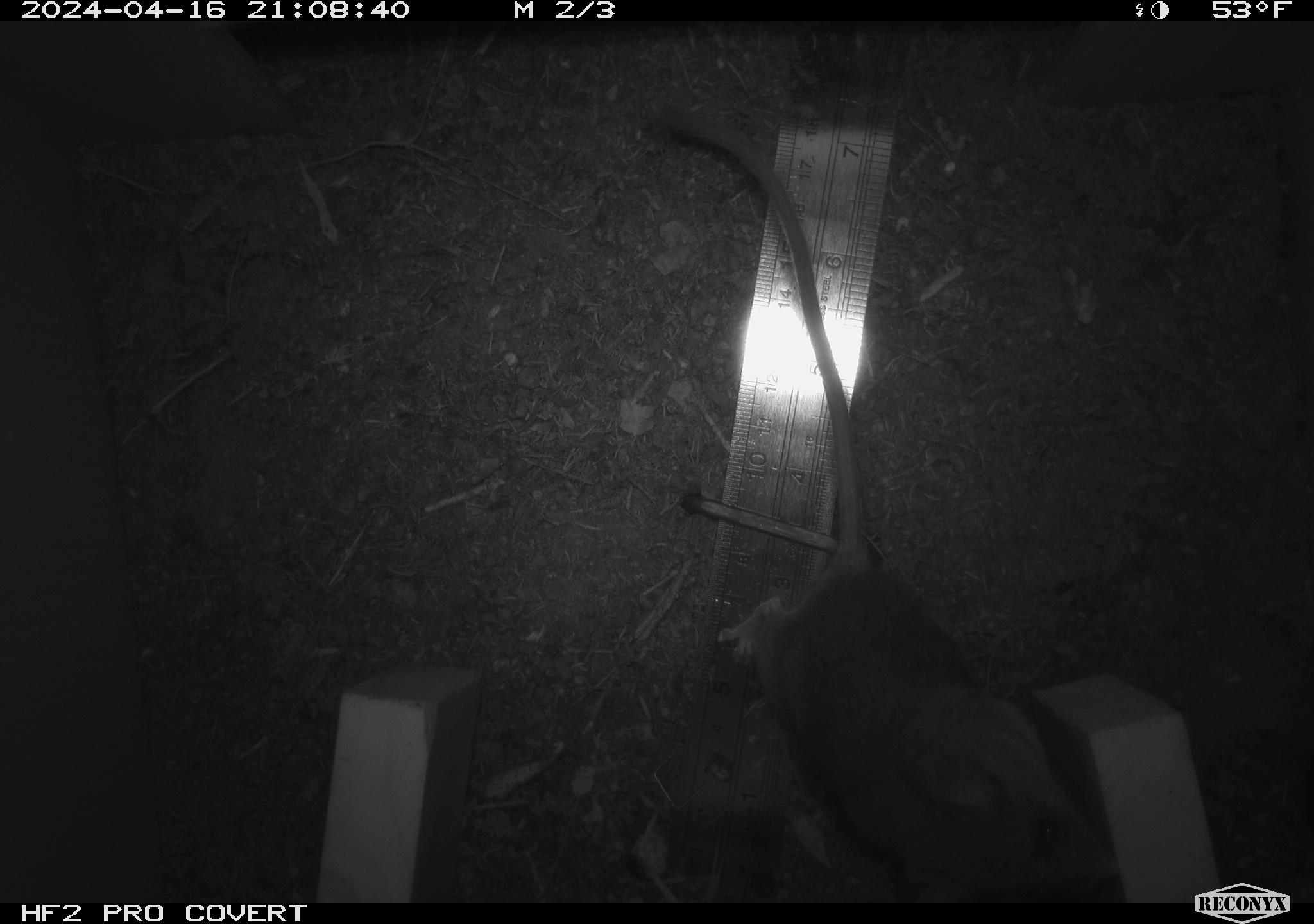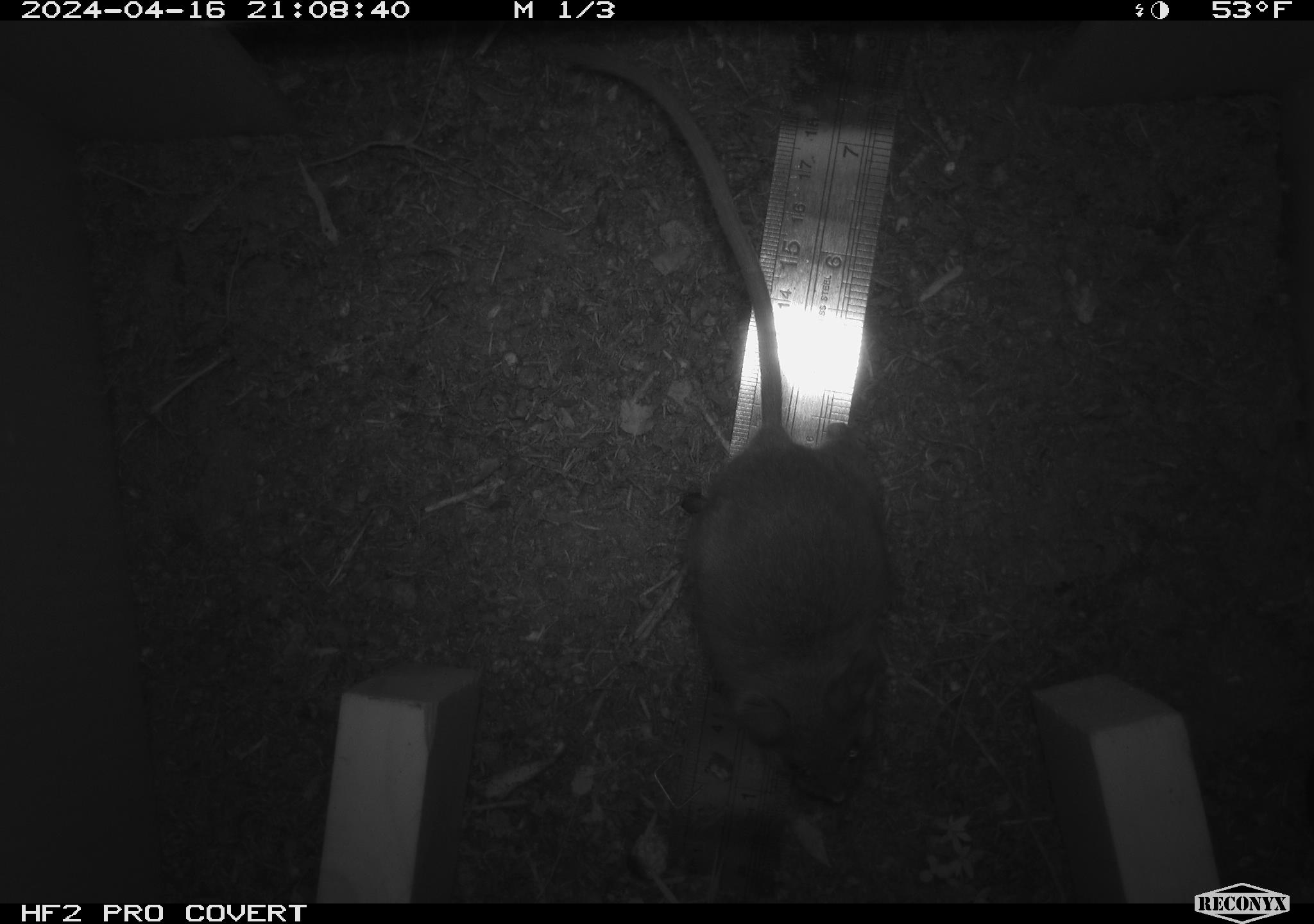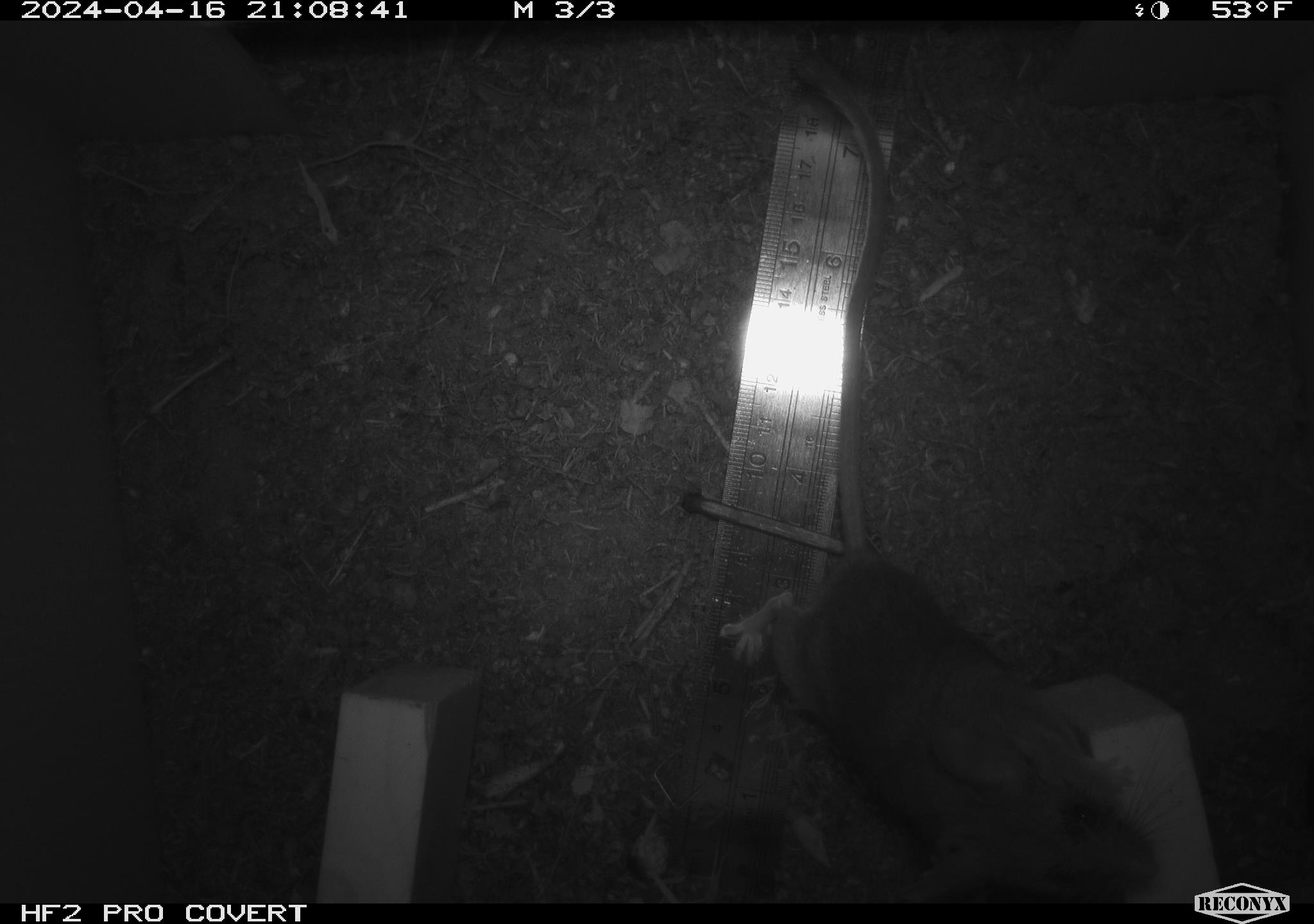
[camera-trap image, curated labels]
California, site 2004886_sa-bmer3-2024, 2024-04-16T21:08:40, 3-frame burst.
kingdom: Animalia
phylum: Chordata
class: Mammalia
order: Rodentia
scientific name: Rodentia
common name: woodrat or rat or mouse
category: woodrat or rat or mouse species